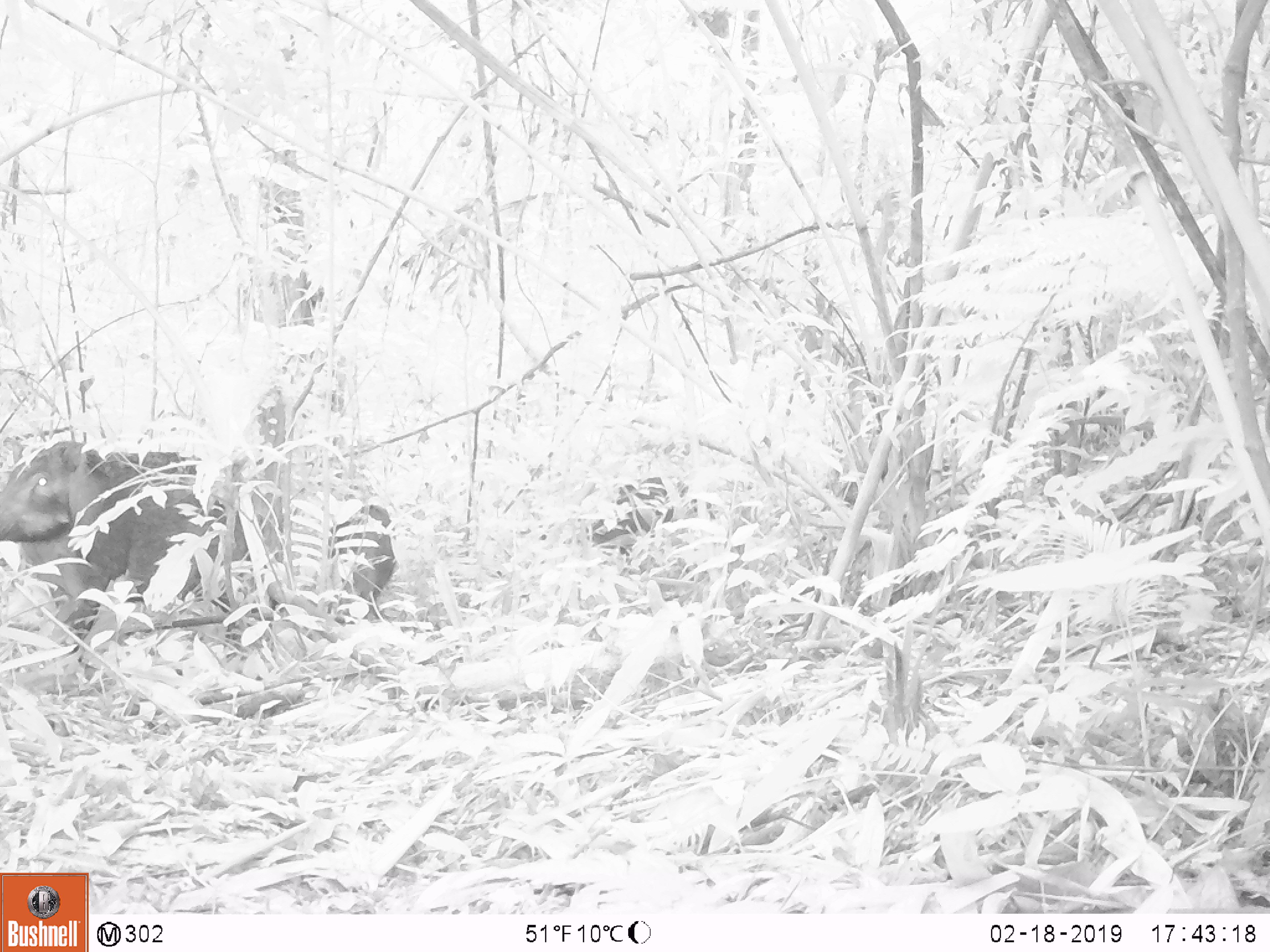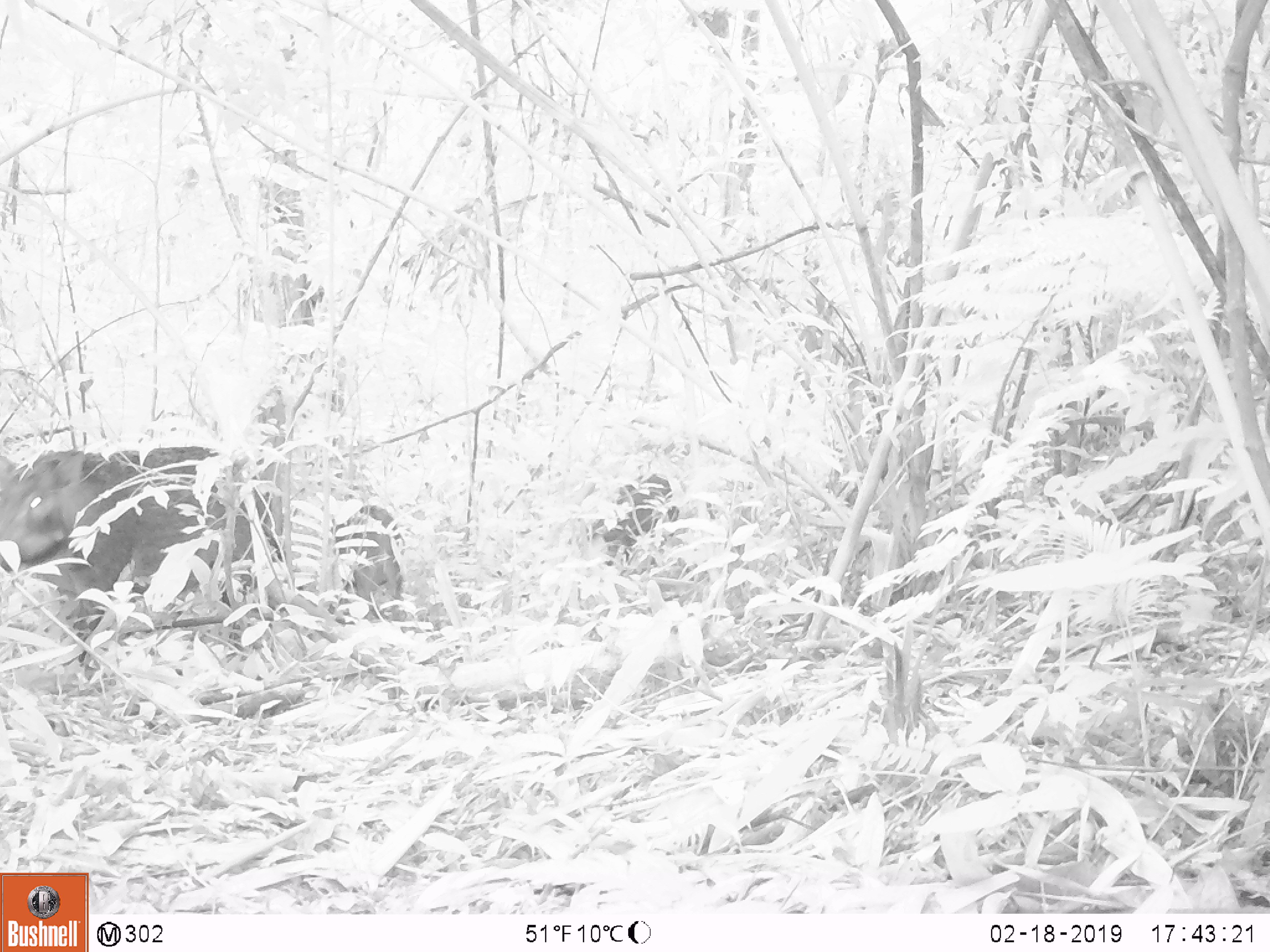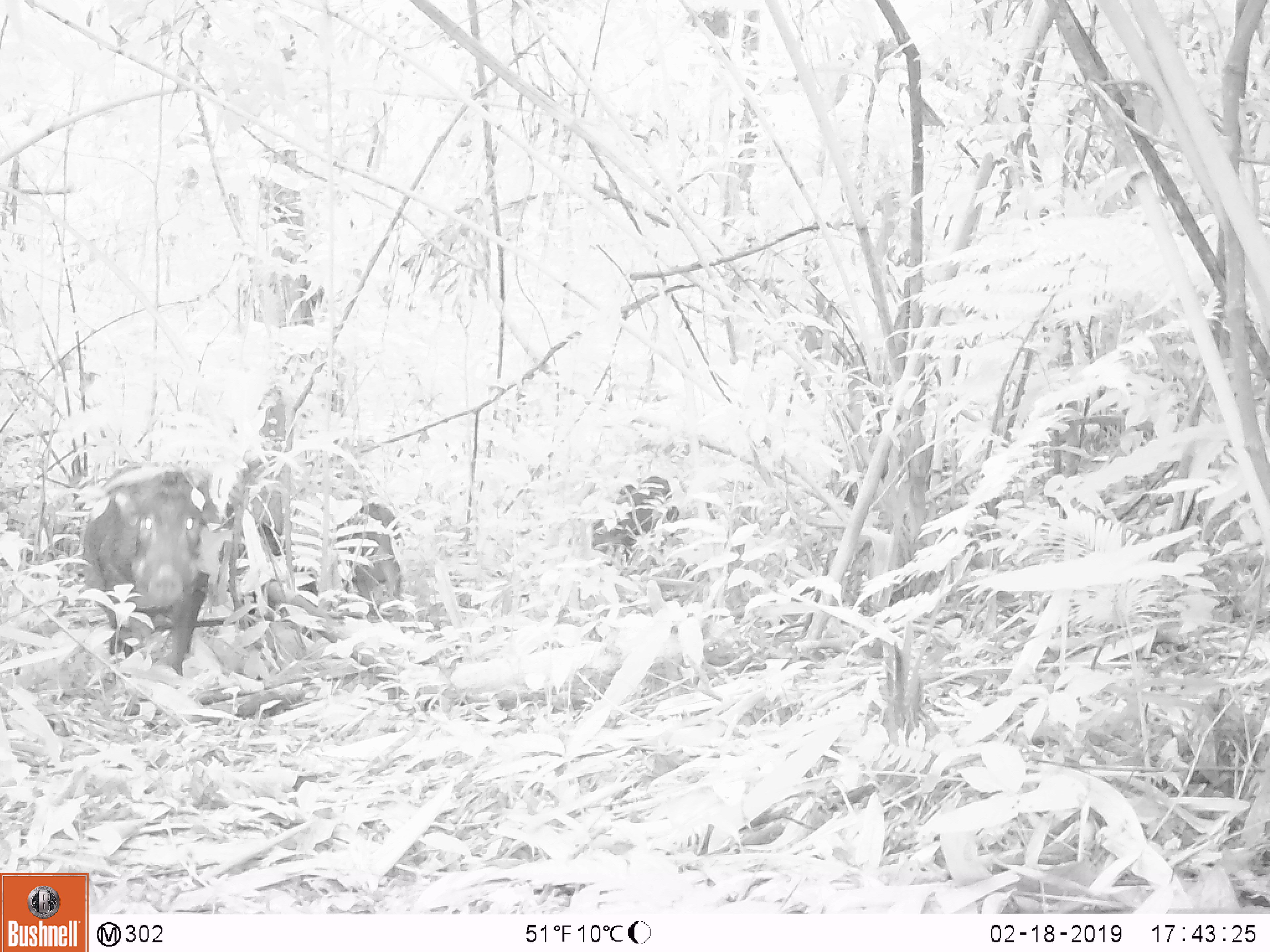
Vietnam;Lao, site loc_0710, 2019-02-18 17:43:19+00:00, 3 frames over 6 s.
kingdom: Animalia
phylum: Chordata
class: Mammalia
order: Artiodactyla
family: Suidae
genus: Sus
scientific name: Sus scrofa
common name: eurasian wild pig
Eurasian wild pig (Sus scrofa). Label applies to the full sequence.